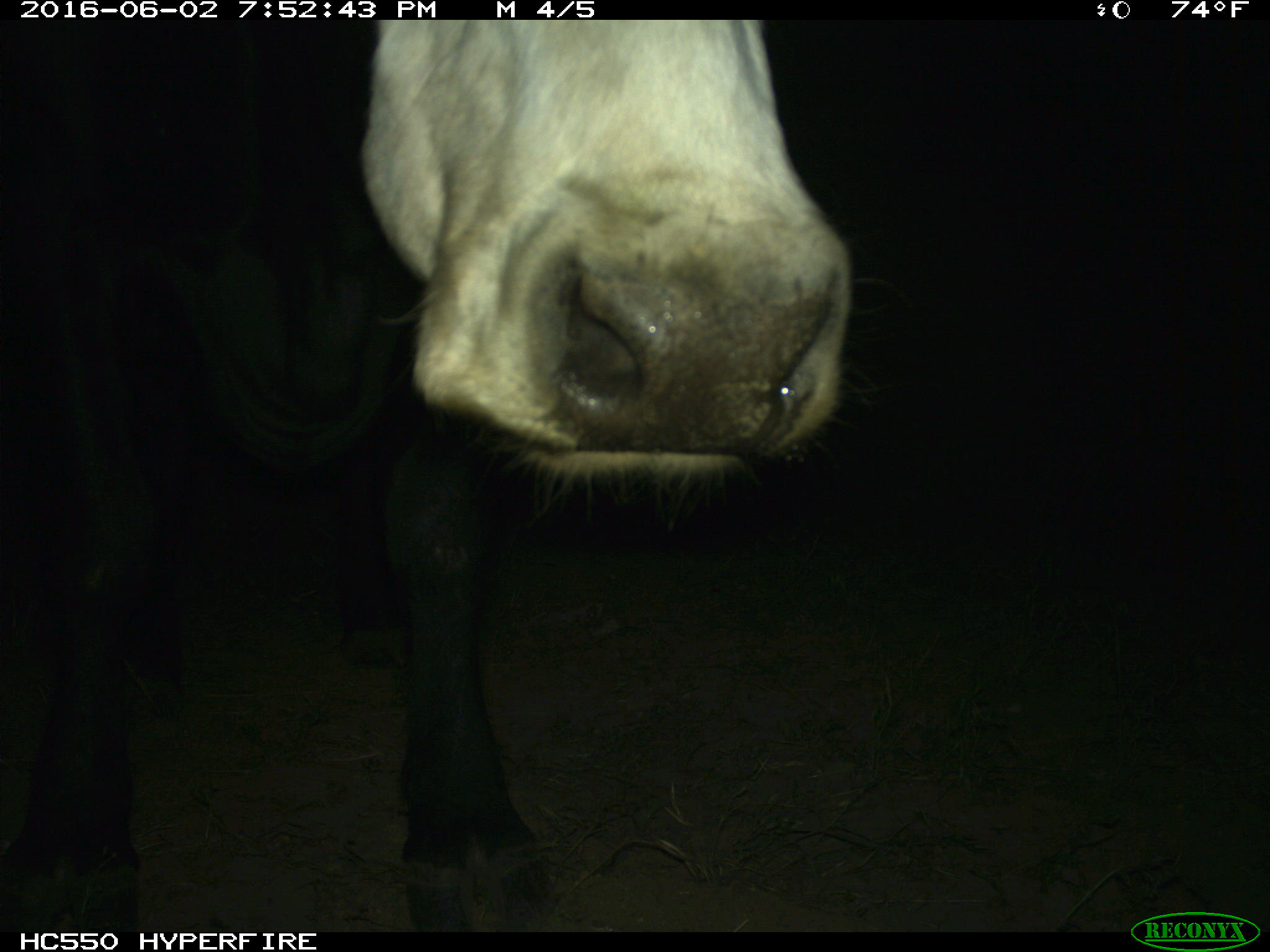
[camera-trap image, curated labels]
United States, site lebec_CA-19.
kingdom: Animalia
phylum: Chordata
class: Mammalia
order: Artiodactyla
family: Bovidae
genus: Bos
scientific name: Bos taurus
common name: domestic cow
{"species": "Bos taurus (domestic cow)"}